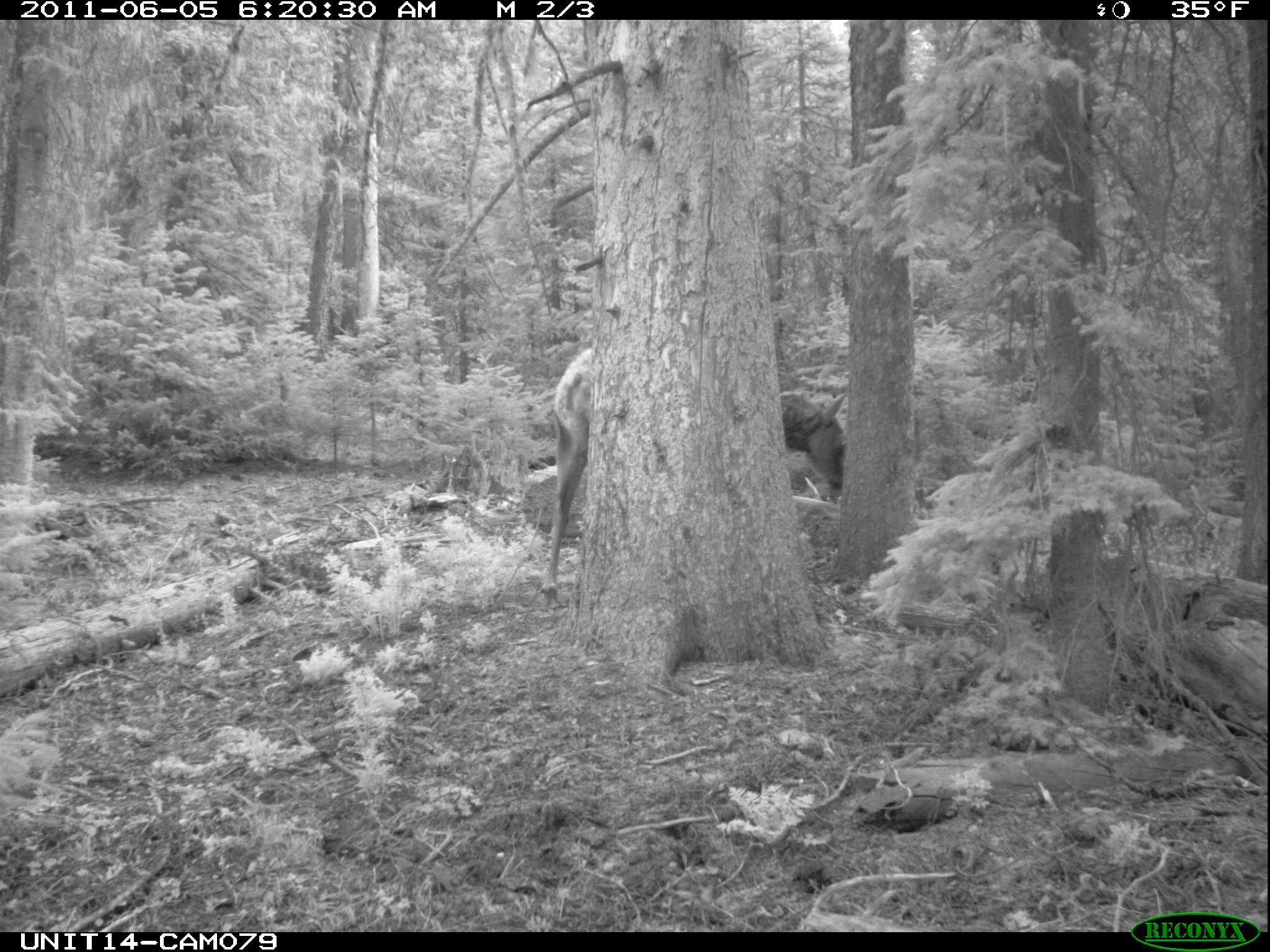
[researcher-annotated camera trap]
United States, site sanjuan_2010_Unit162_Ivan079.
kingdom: Animalia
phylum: Chordata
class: Mammalia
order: Artiodactyla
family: Cervidae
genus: Cervus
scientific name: Cervus elaphus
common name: red deer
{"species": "Cervus elaphus (red deer)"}